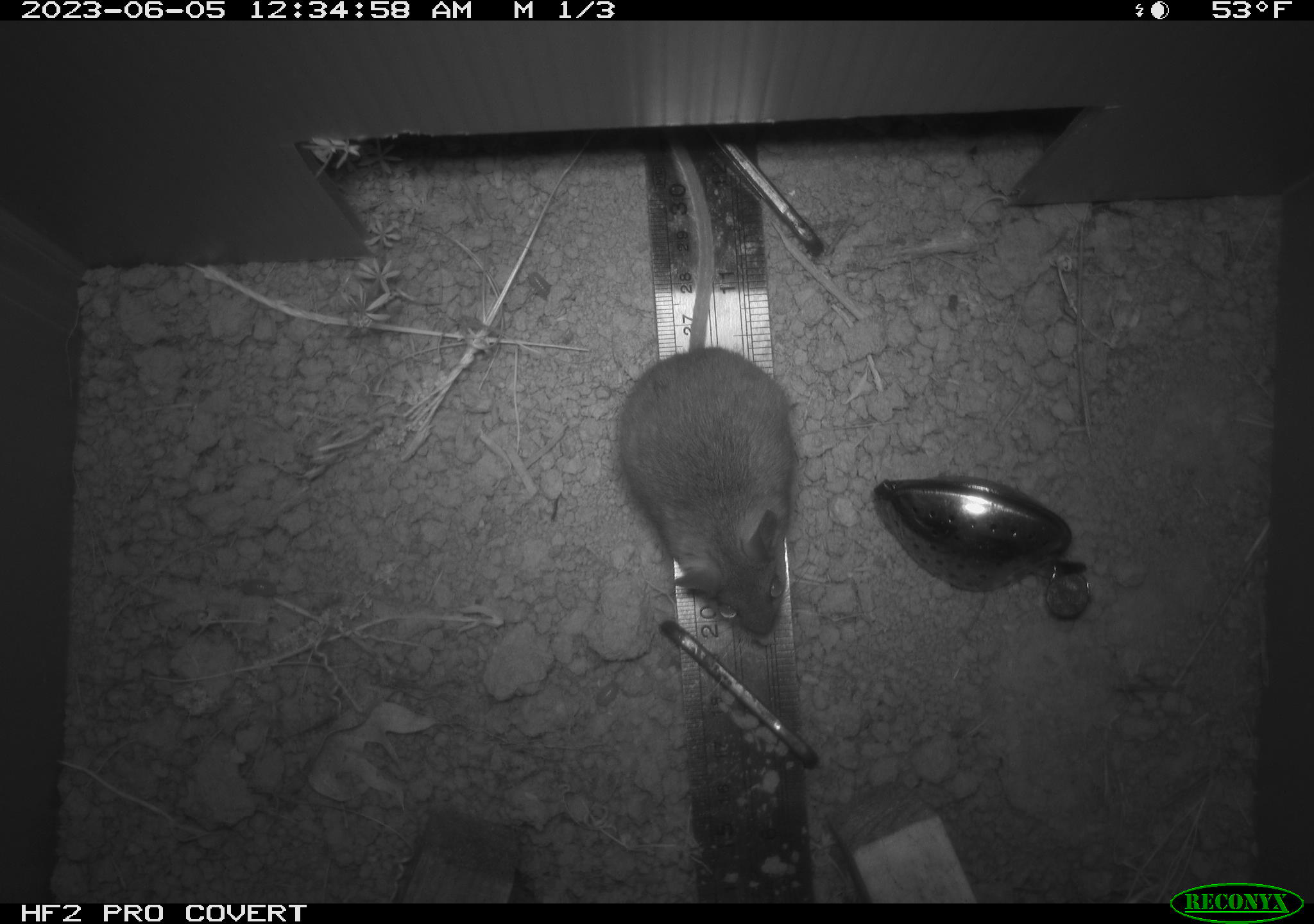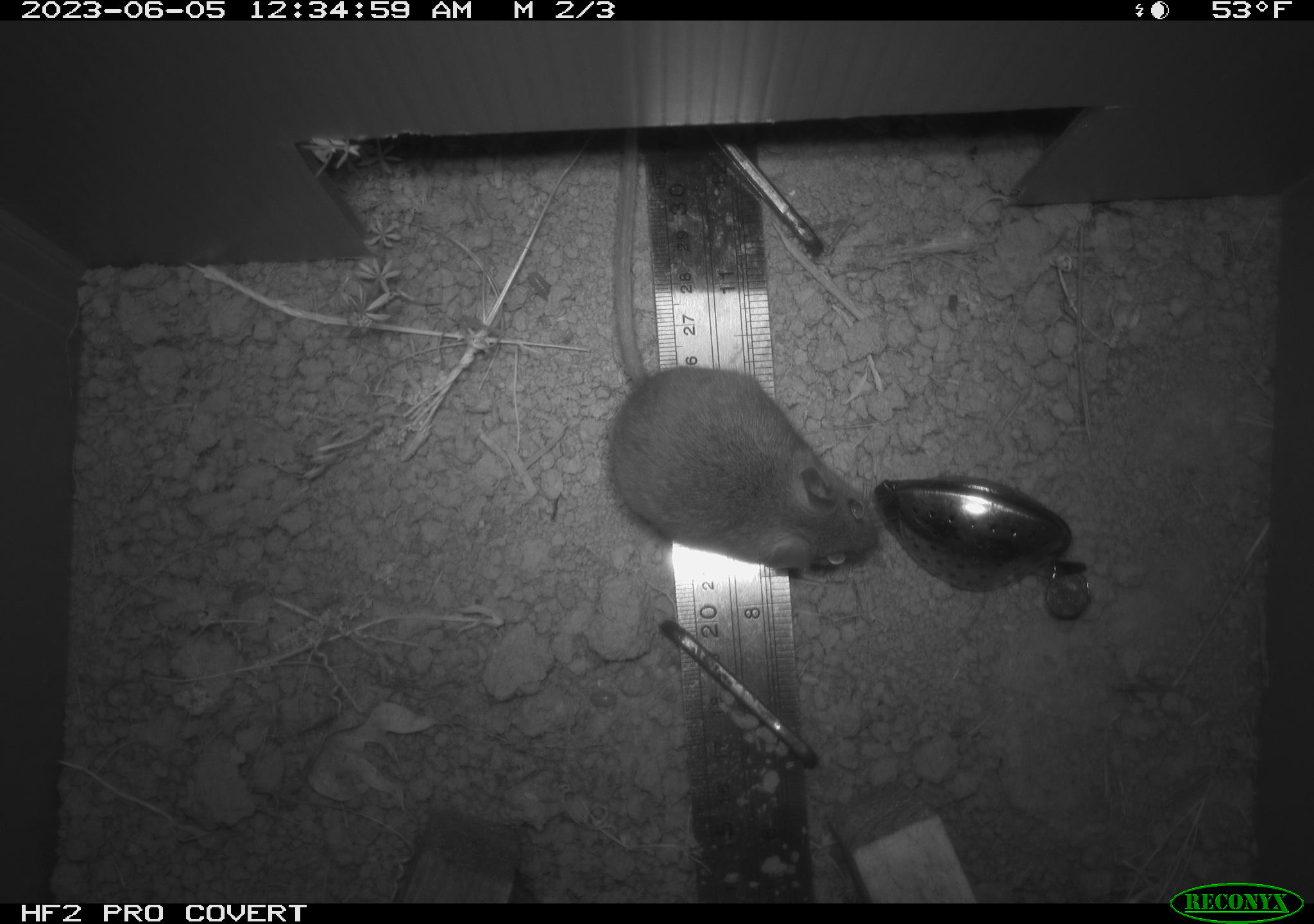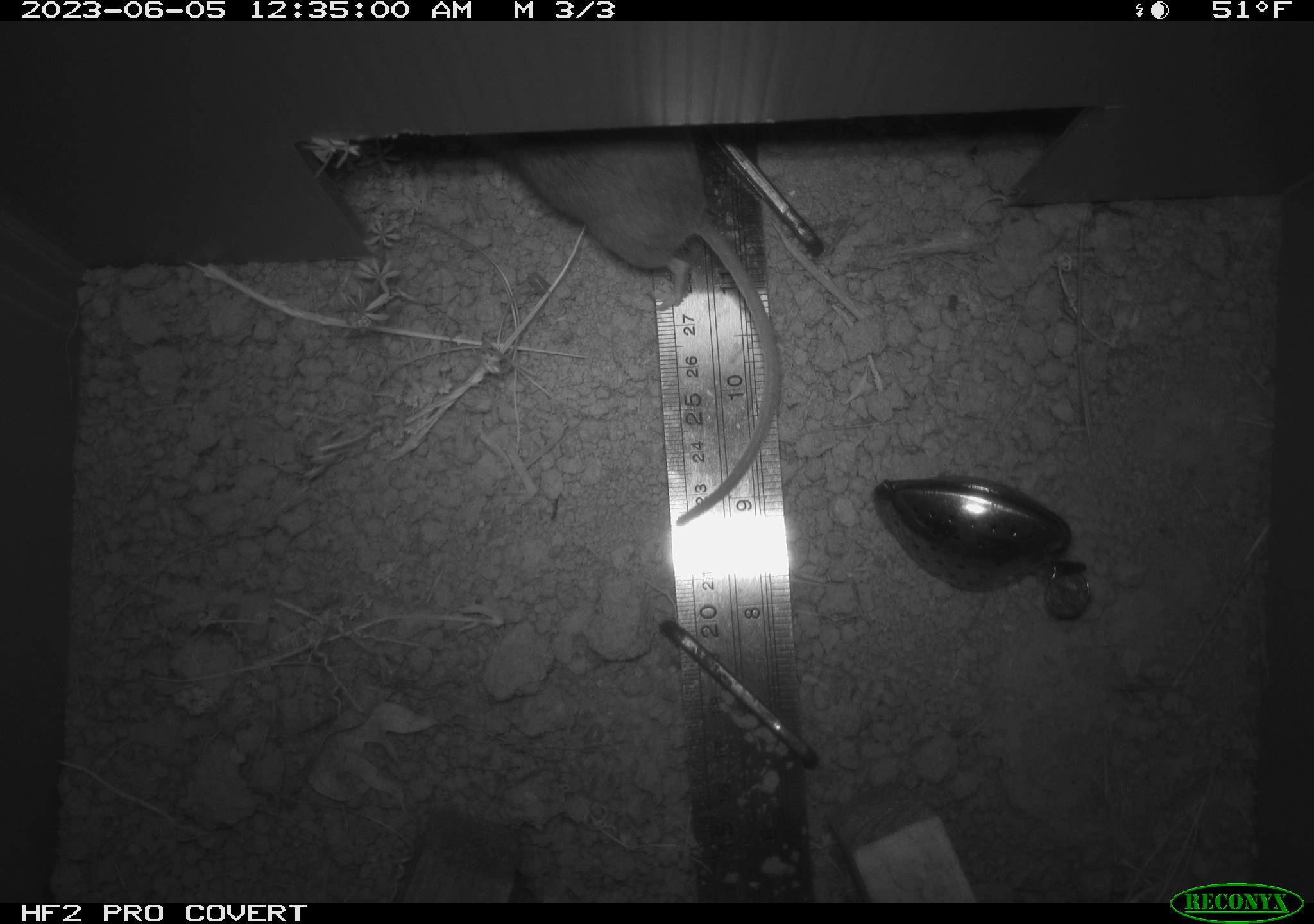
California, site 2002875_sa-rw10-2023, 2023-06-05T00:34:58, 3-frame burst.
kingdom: Animalia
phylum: Chordata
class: Mammalia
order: Rodentia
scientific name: Rodentia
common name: mouse species